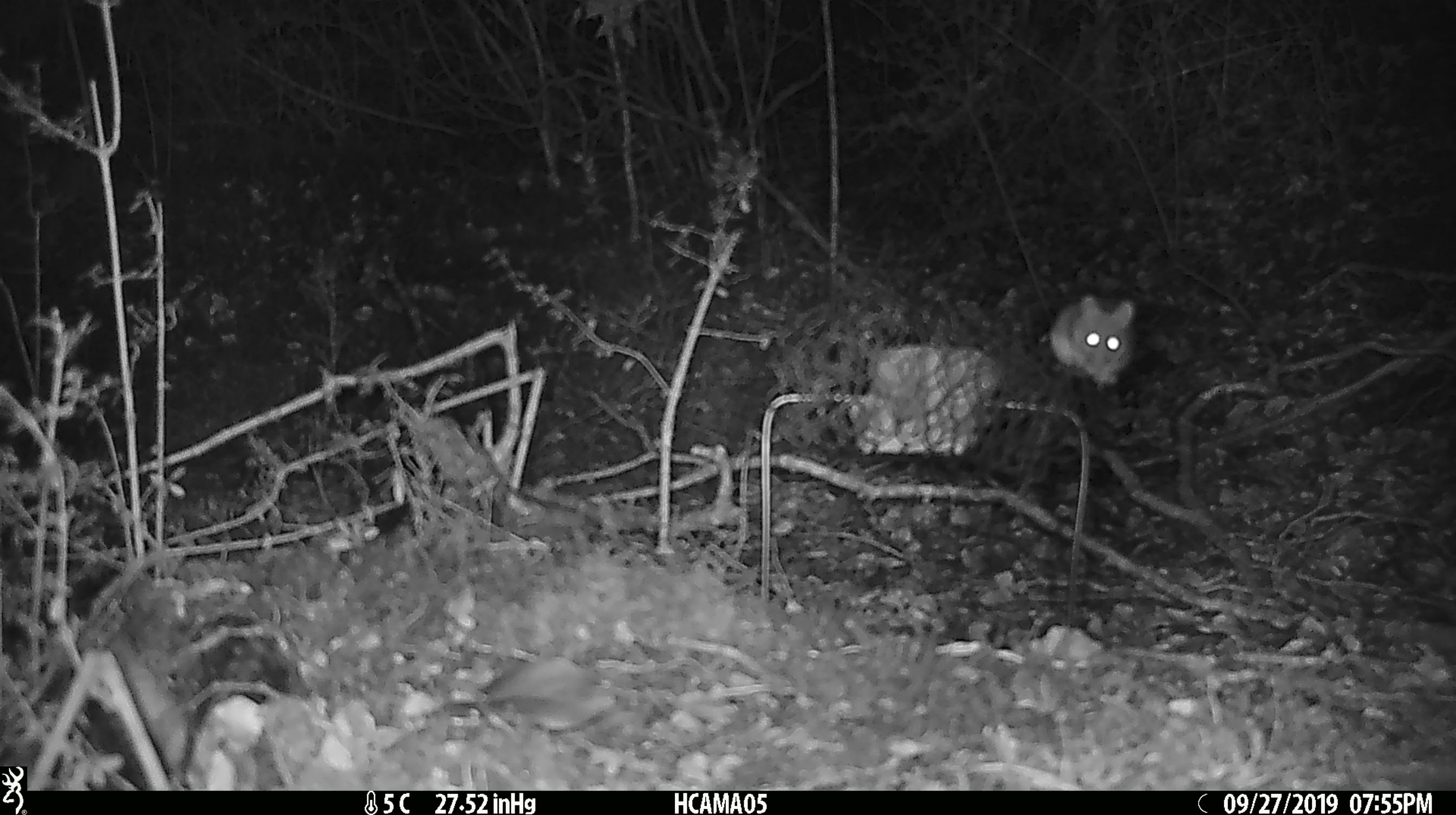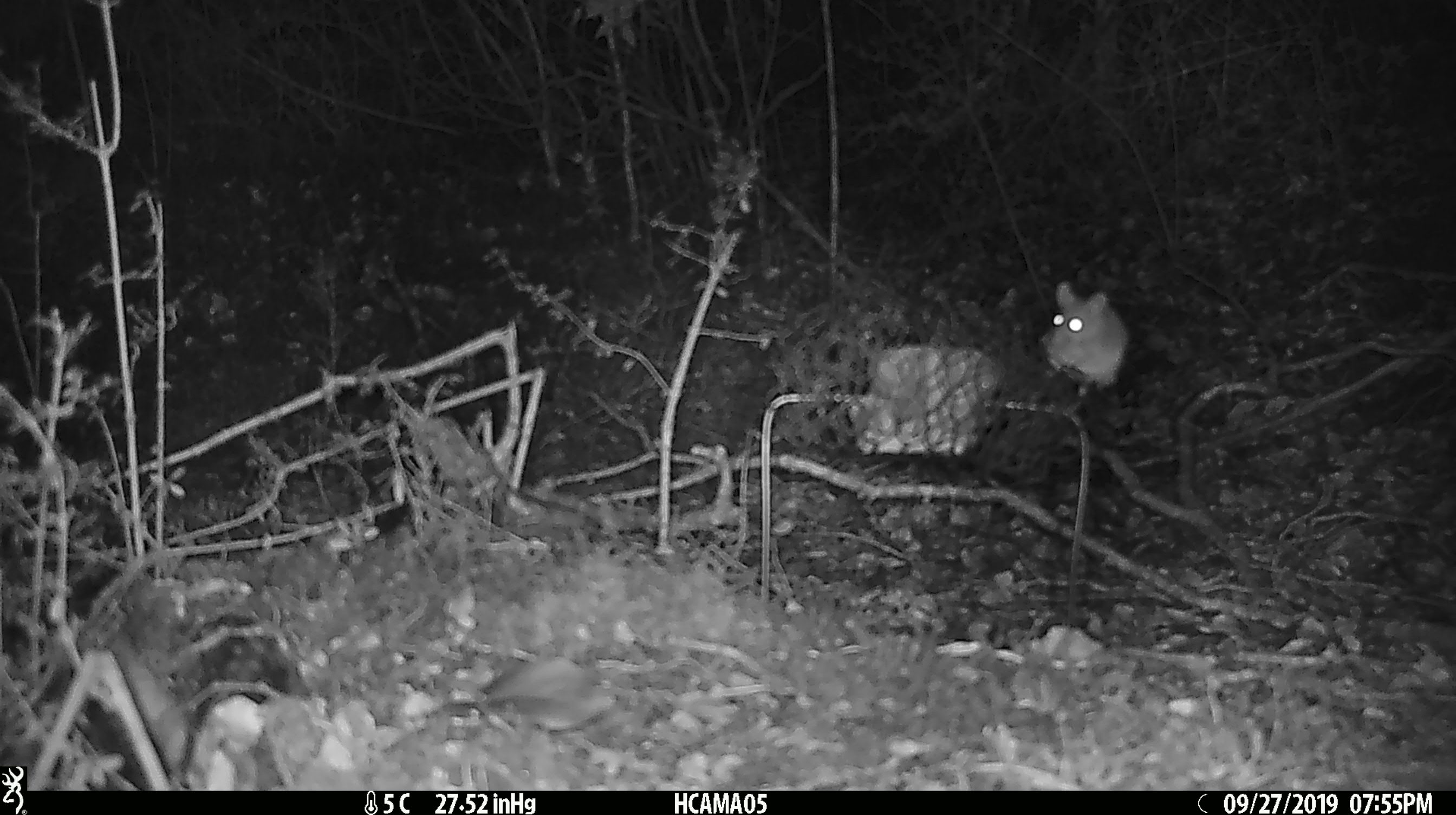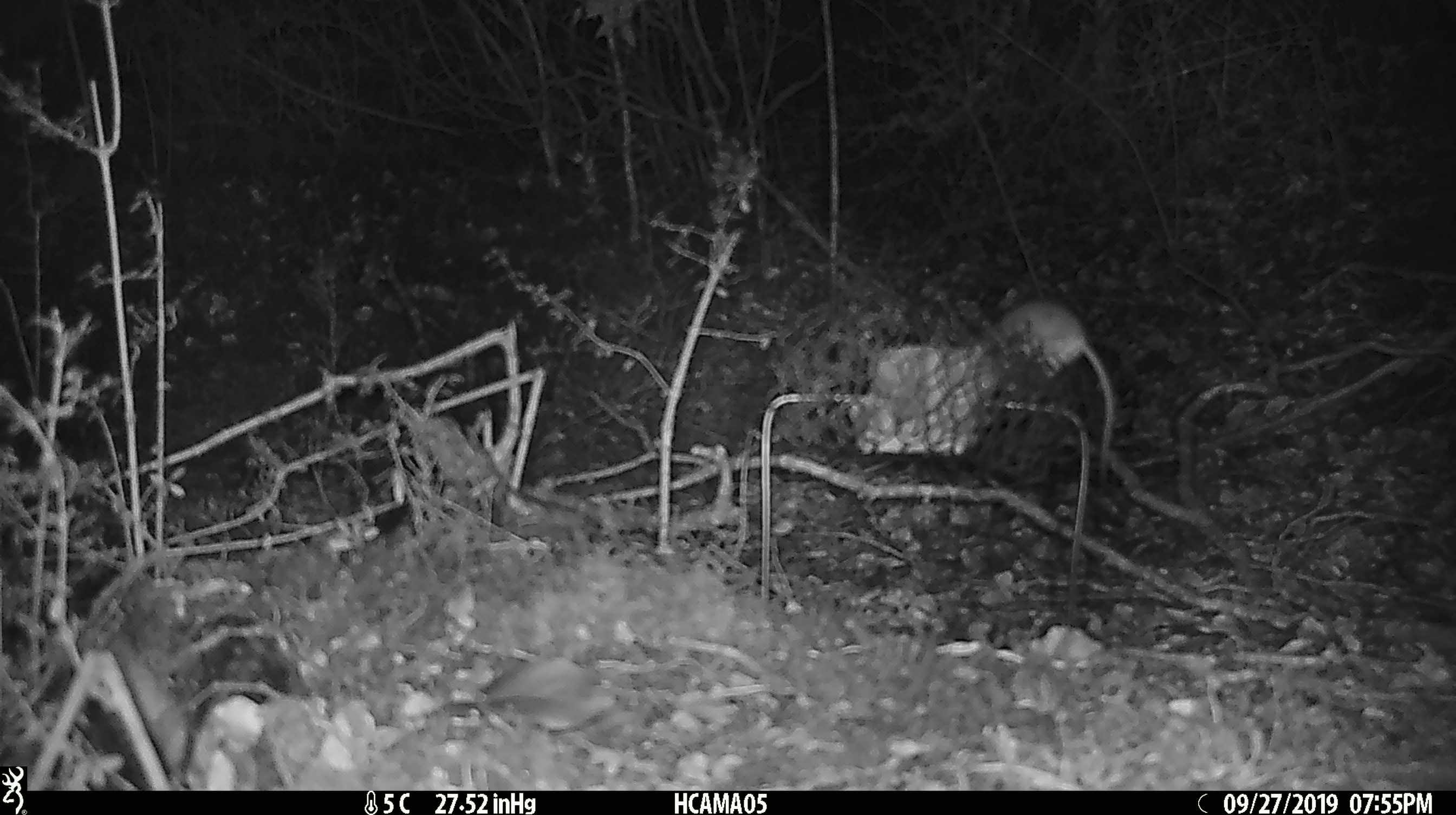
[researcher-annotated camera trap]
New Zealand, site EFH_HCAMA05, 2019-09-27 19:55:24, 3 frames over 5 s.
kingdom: Animalia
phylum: Chordata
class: Mammalia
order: Rodentia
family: Muridae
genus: Mus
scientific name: Mus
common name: mouse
Mouse (Mus).